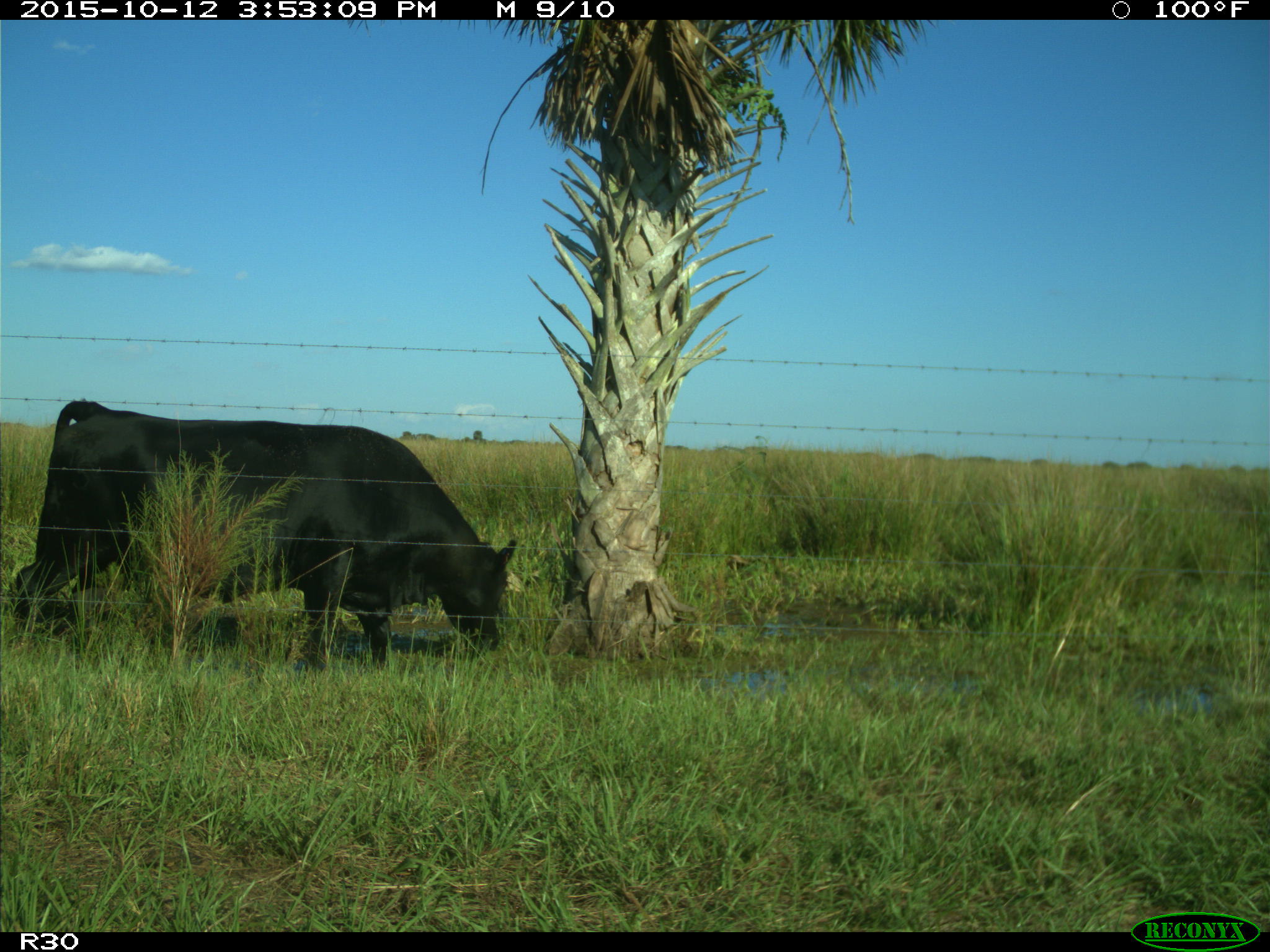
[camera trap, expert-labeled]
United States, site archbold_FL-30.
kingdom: Animalia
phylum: Chordata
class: Mammalia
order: Artiodactyla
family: Bovidae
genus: Bos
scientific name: Bos taurus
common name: domestic cow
Bos taurus (domestic cow).